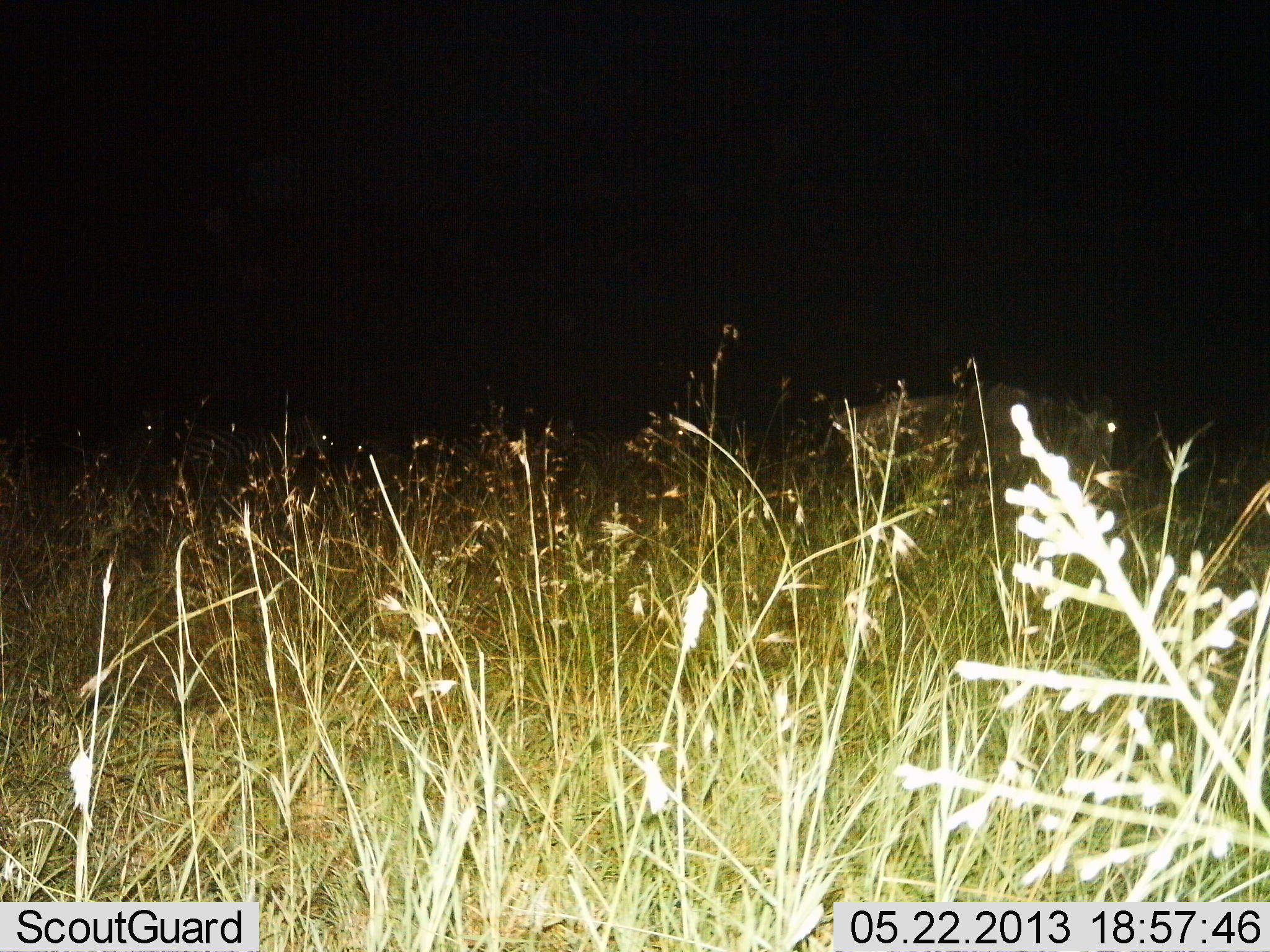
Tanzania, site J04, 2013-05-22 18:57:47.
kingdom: Animalia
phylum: Chordata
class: Mammalia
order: Artiodactyla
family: Bovidae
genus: Connochaetes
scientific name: Connochaetes taurinus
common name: blue wildebeest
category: wildebeest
Wildebeest (blue wildebeest) (Connochaetes taurinus), count 1. Behavior (volunteer vote fractions): standing 50%, resting 0%, moving 60%, interacting 0%. Young present (vote fraction): 0%. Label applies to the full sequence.